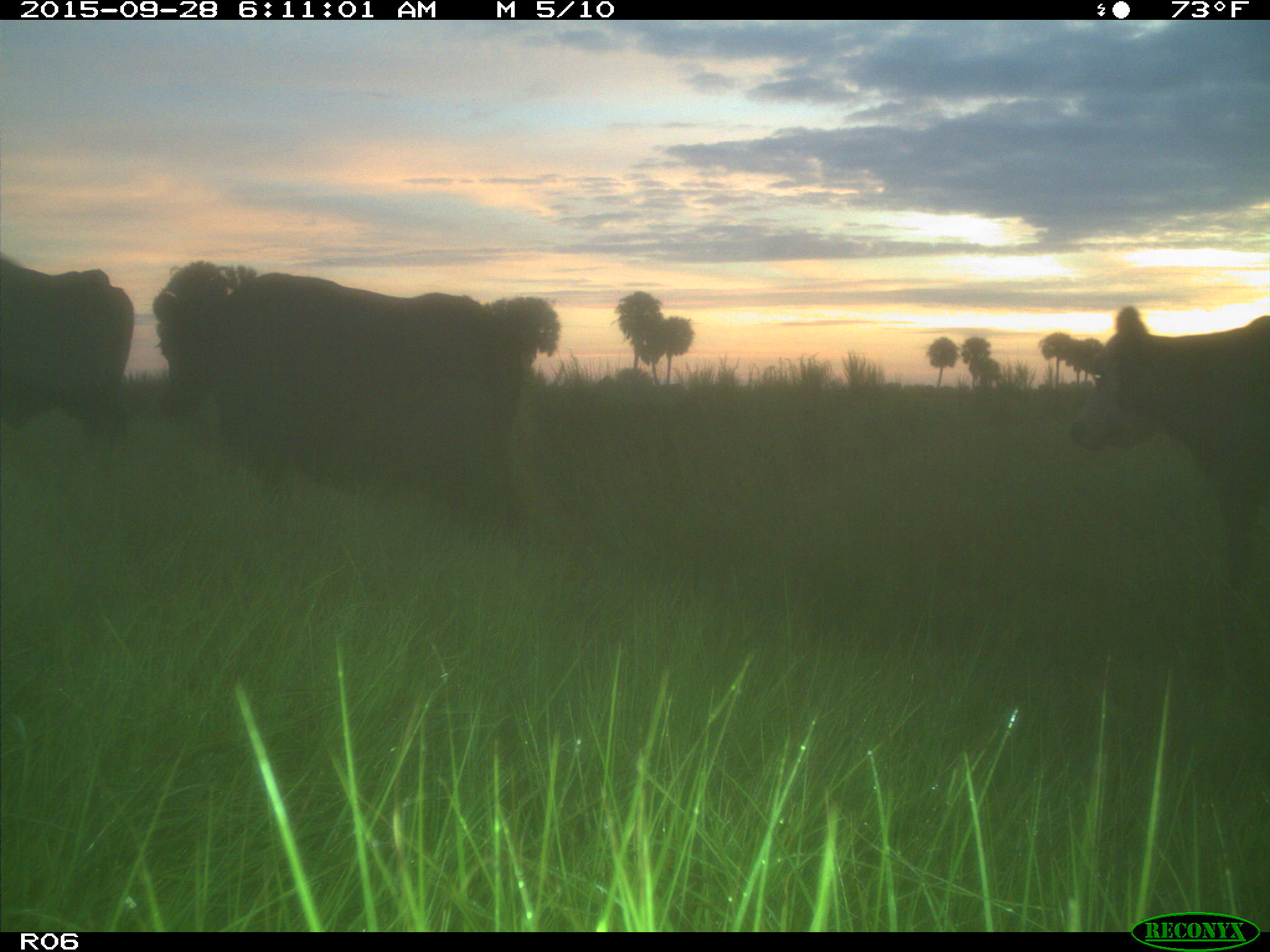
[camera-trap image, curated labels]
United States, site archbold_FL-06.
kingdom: Animalia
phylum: Chordata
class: Mammalia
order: Artiodactyla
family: Bovidae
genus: Bos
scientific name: Bos taurus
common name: domestic cow